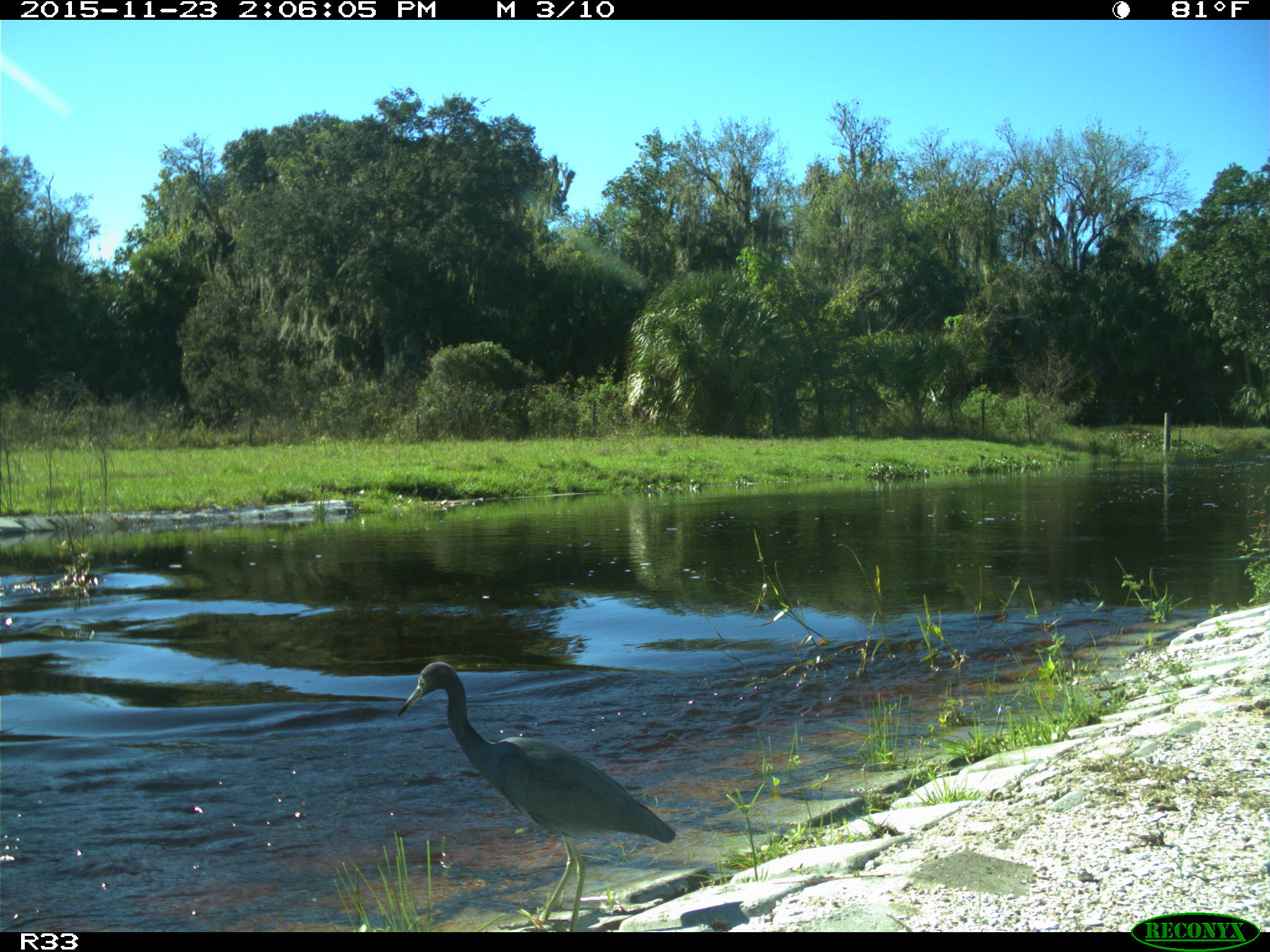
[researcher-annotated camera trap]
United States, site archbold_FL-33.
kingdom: Animalia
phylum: Chordata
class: Aves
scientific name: Aves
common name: birds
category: unidentified bird